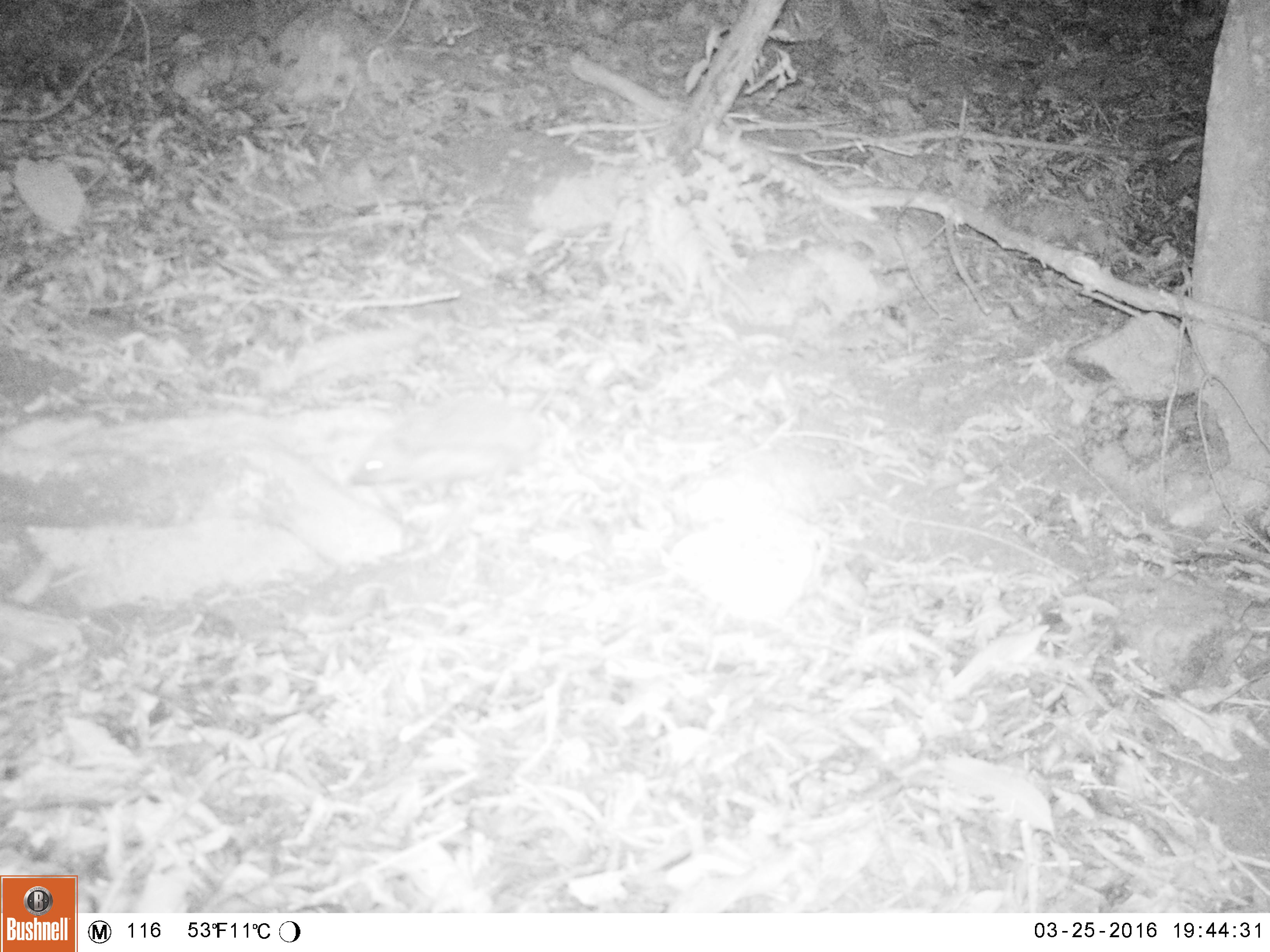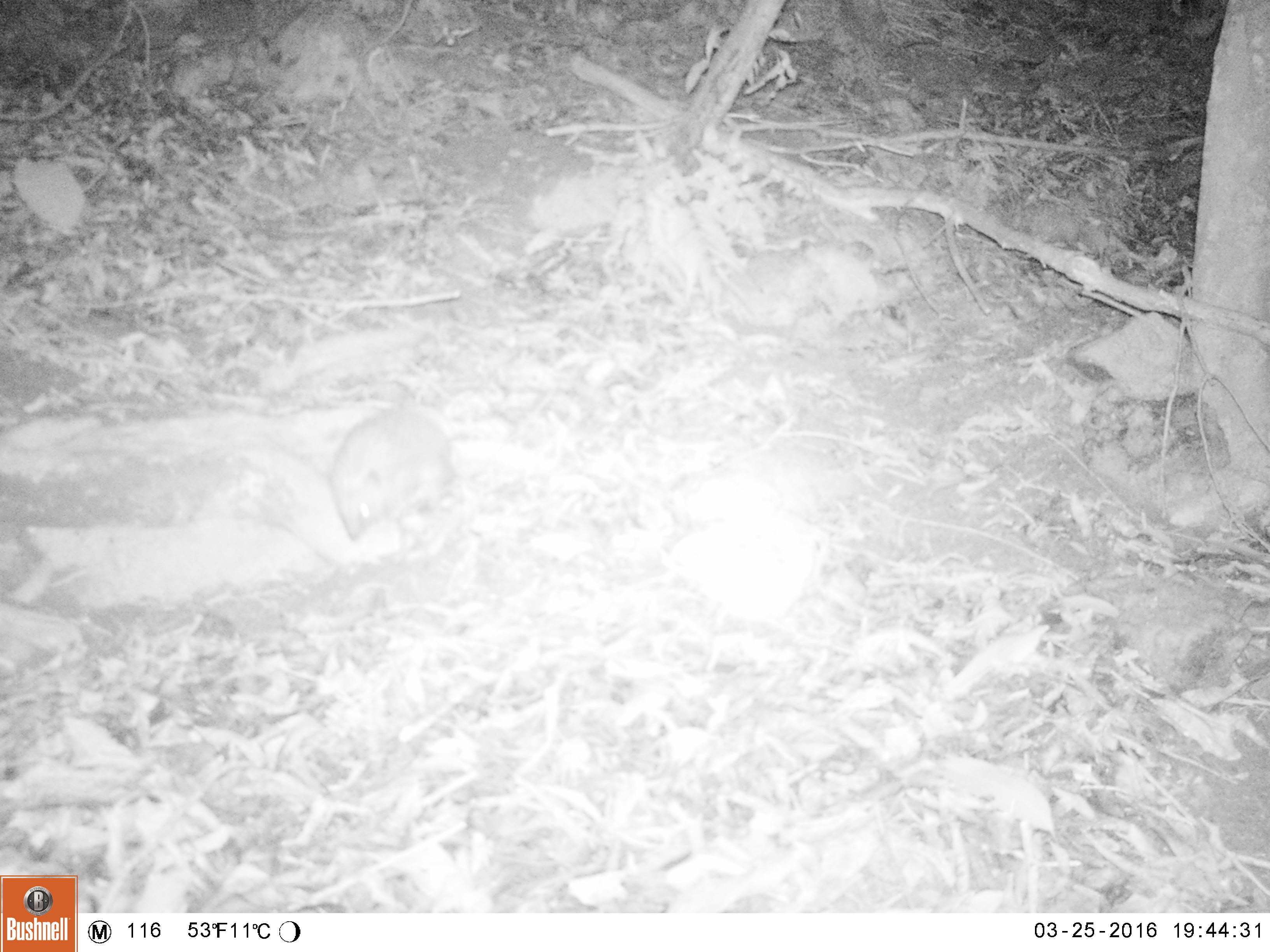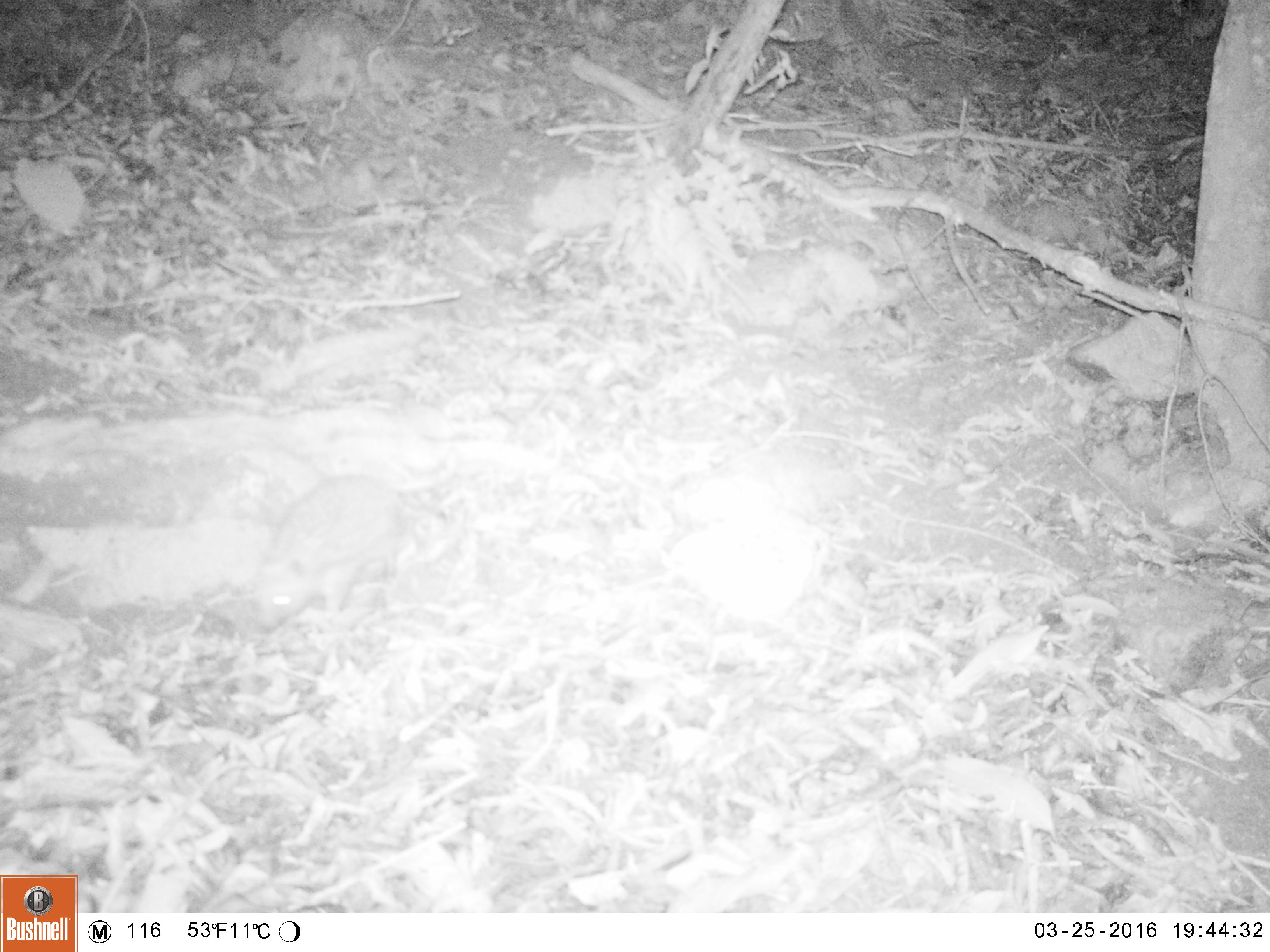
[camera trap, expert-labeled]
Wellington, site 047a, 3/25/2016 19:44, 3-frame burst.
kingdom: Animalia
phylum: Chordata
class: Mammalia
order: Eulipotyphla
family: Erinaceidae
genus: Erinaceus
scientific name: Erinaceus europaeus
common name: hedgehog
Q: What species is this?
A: Hedgehog (Erinaceus europaeus).